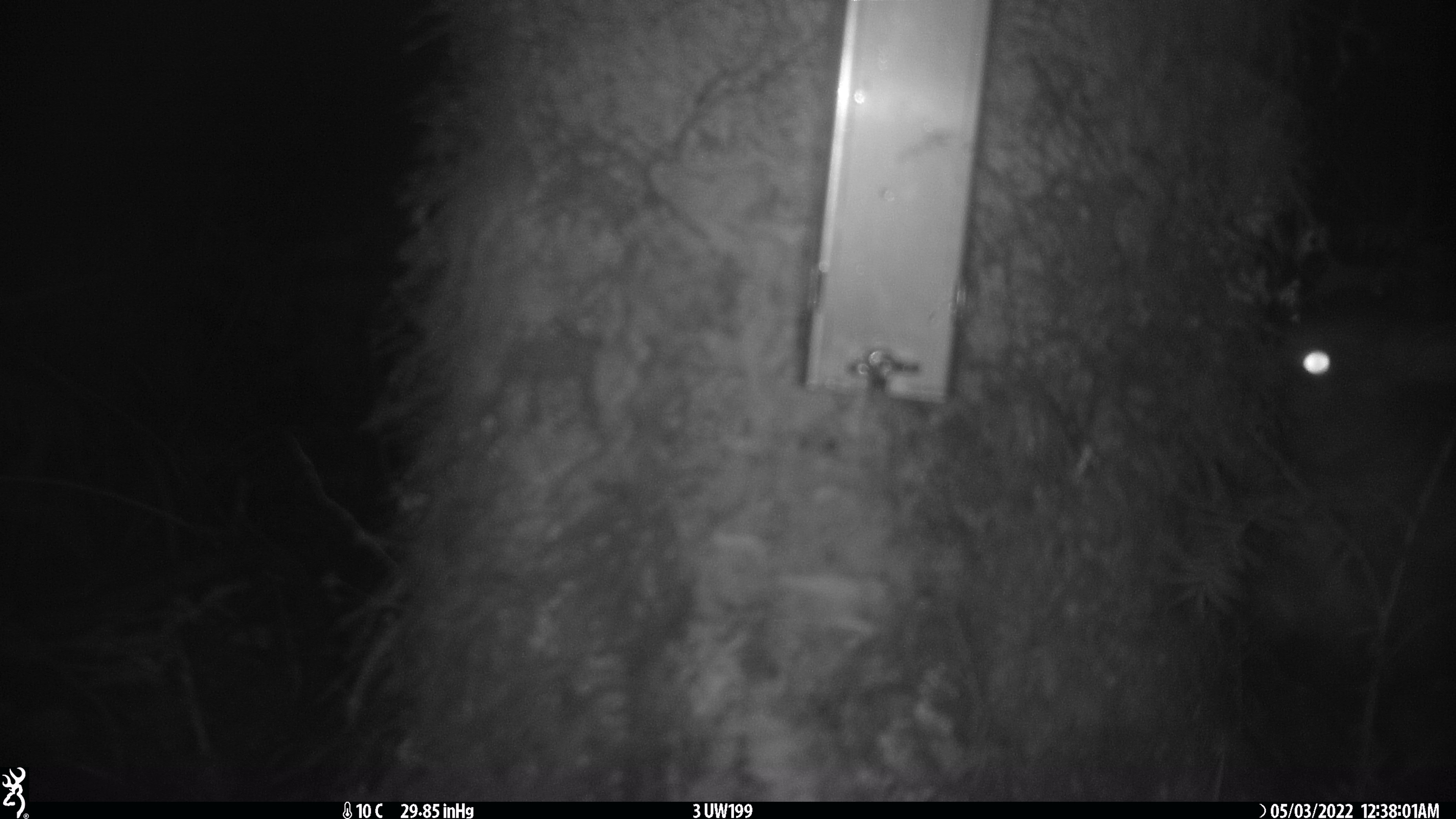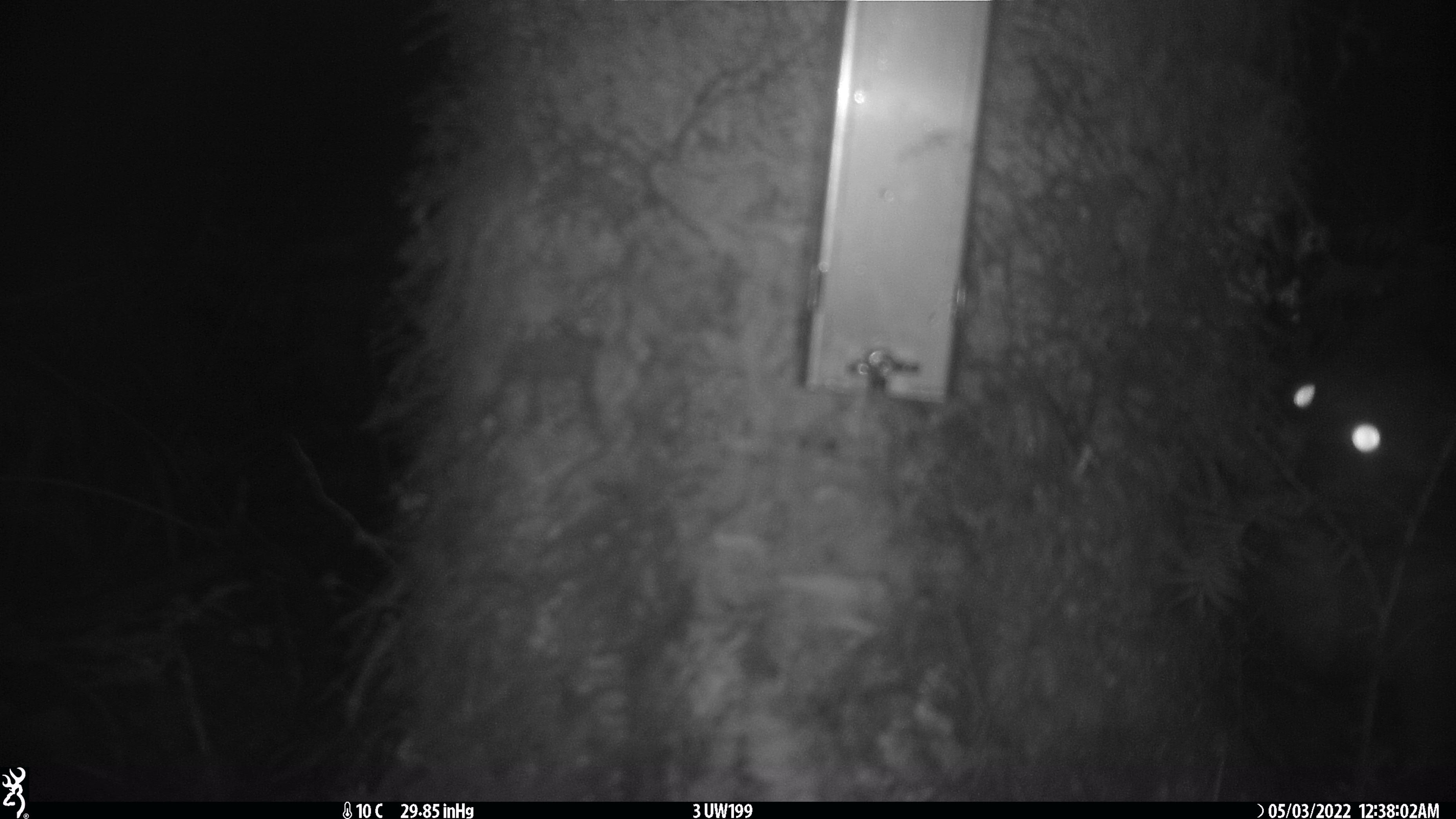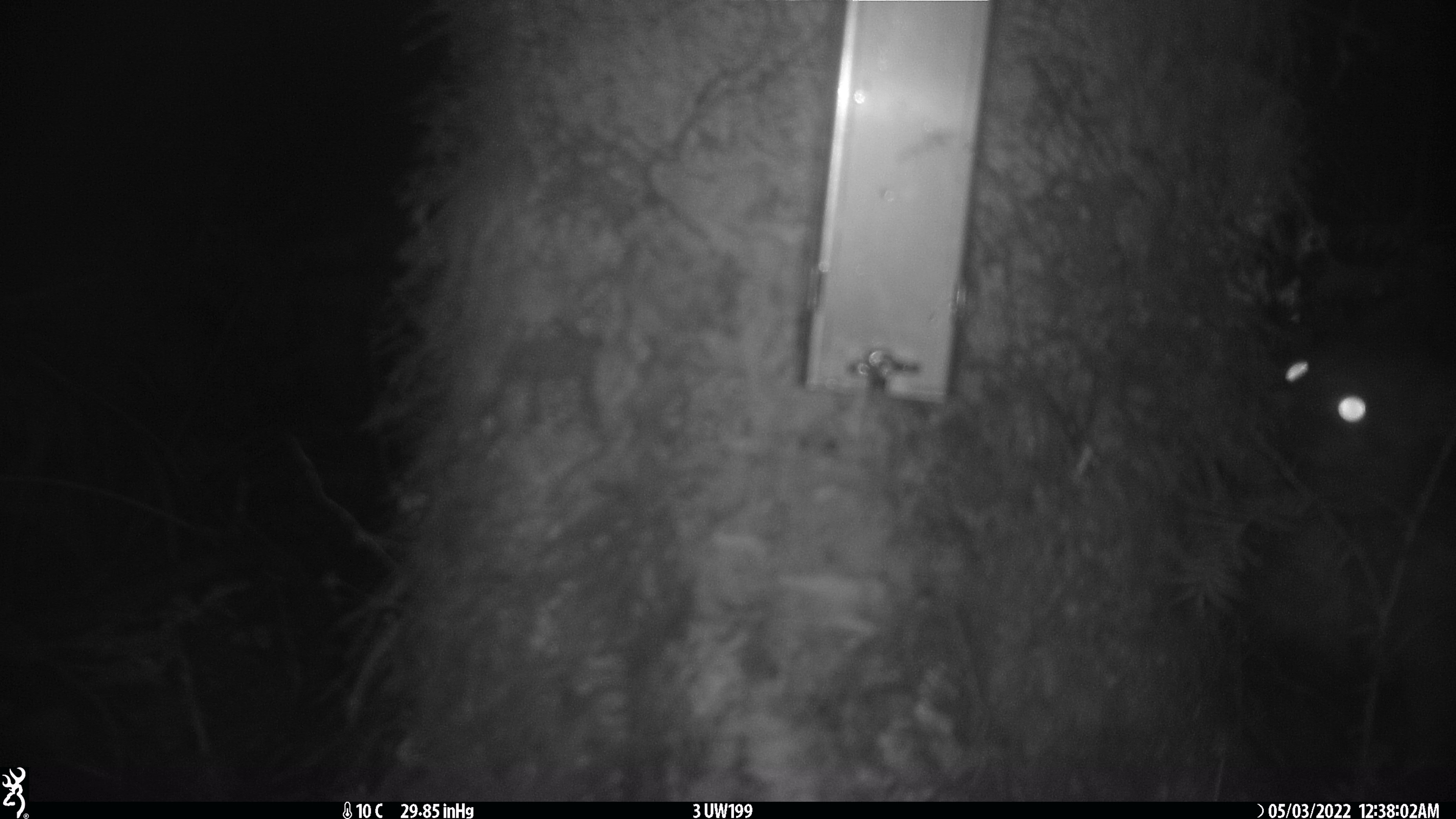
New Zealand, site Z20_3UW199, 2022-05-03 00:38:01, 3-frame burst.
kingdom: Animalia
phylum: Chordata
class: Mammalia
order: Diprotodontia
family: Phalangeridae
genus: Trichosurus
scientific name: Trichosurus vulpecula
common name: common brushtail possum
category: possum